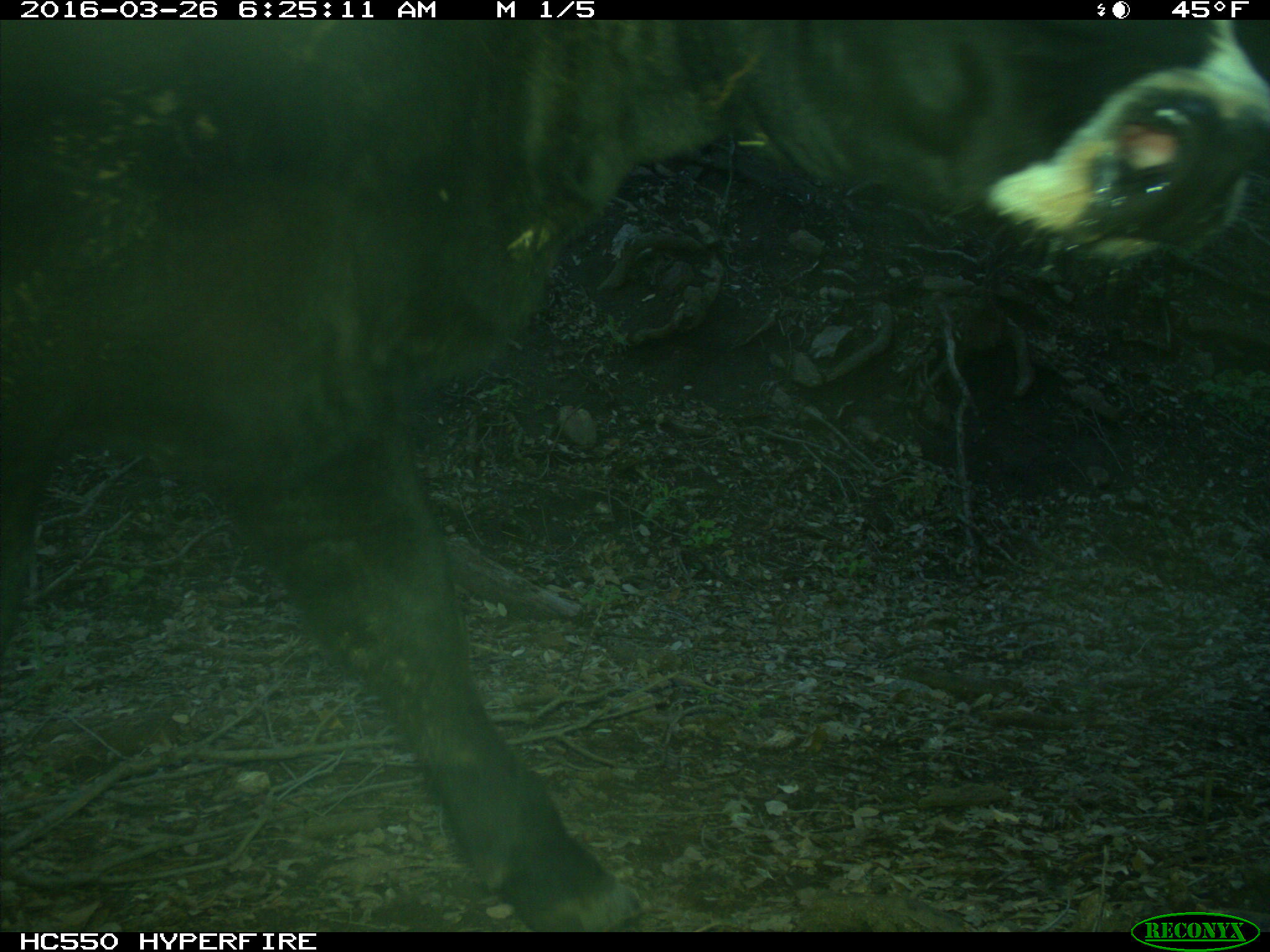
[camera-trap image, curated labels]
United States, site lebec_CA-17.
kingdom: Animalia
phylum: Chordata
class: Mammalia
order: Artiodactyla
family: Bovidae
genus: Bos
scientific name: Bos taurus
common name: domestic cow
Bos taurus (domestic cow).